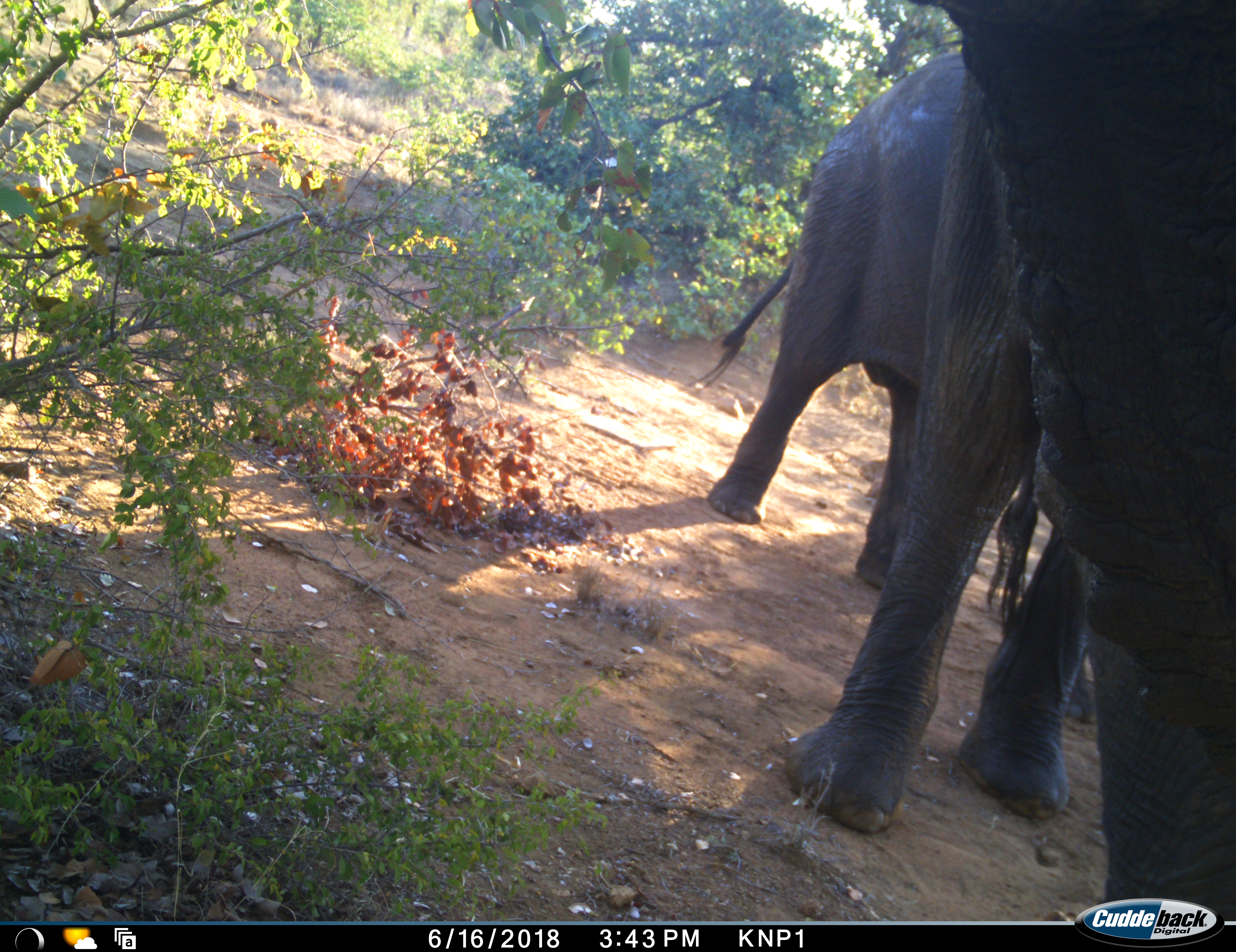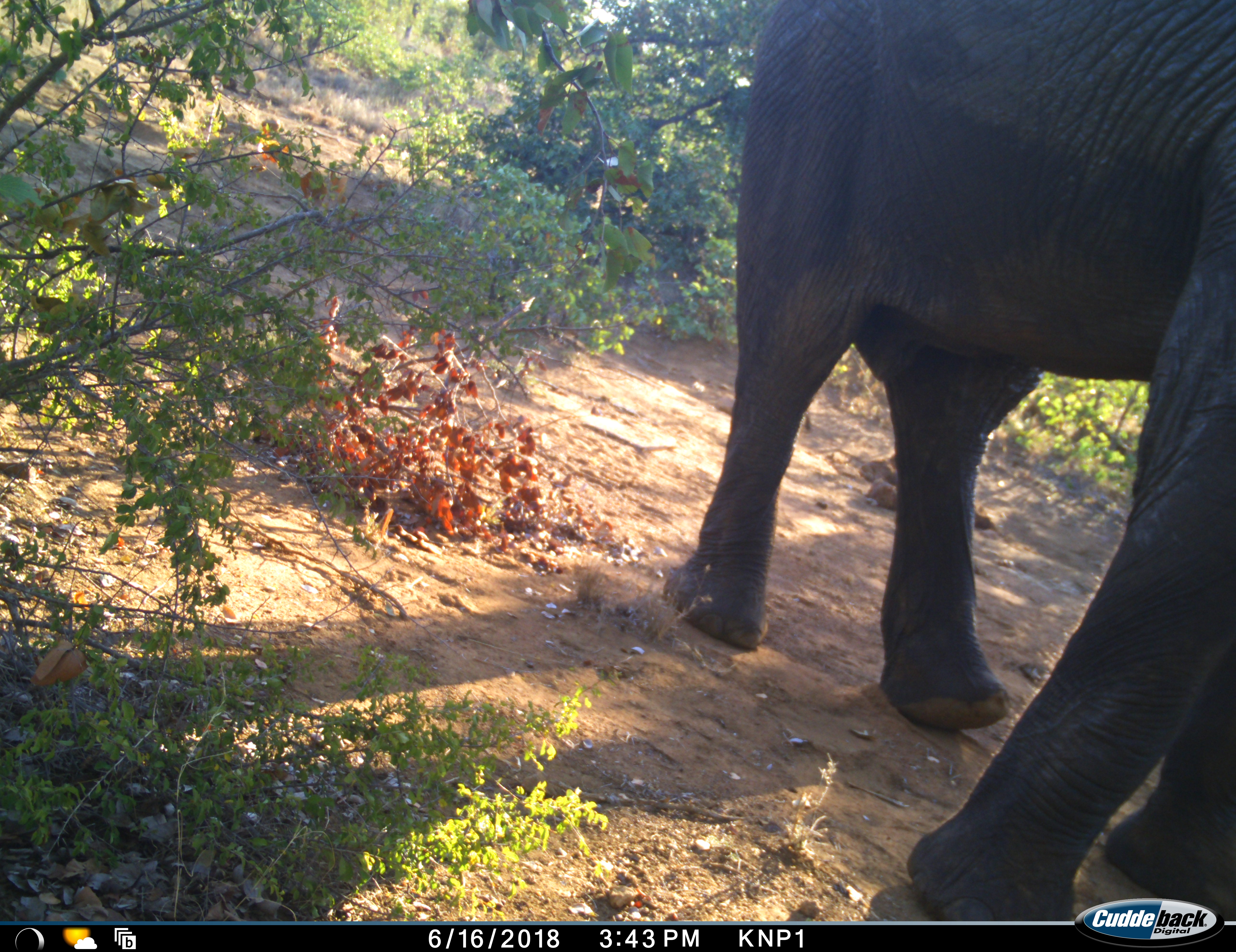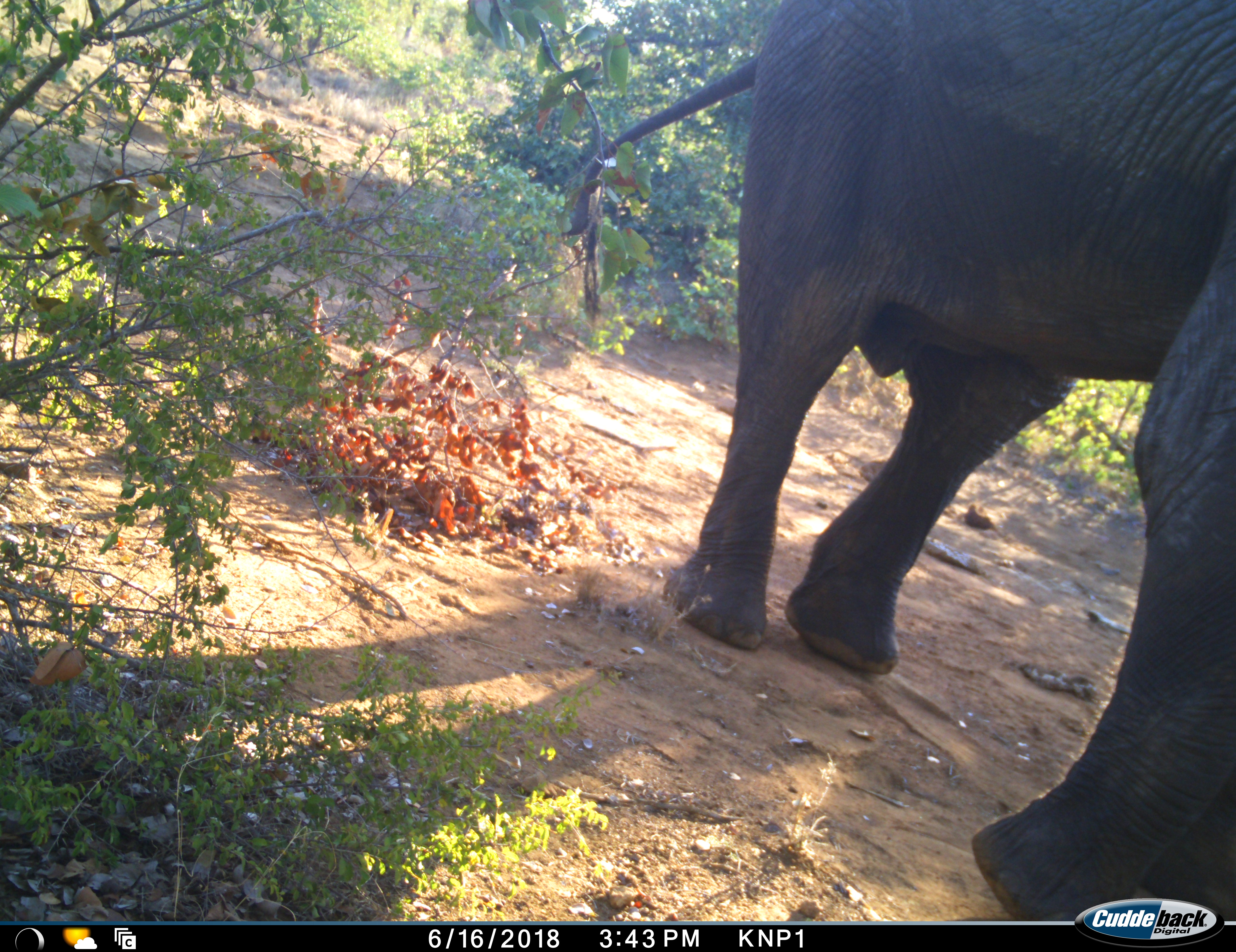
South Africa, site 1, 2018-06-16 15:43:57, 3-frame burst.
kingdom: Animalia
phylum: Chordata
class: Mammalia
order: Proboscidea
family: Elephantidae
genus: Loxodonta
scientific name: Loxodonta africana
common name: african bush elephant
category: elephant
Elephant (african bush elephant) (Loxodonta africana), count 2. Behavior (volunteer vote fractions): standing 30%, resting 0%, moving 70%, interacting 10%. Young present (vote fraction): 0%. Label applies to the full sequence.